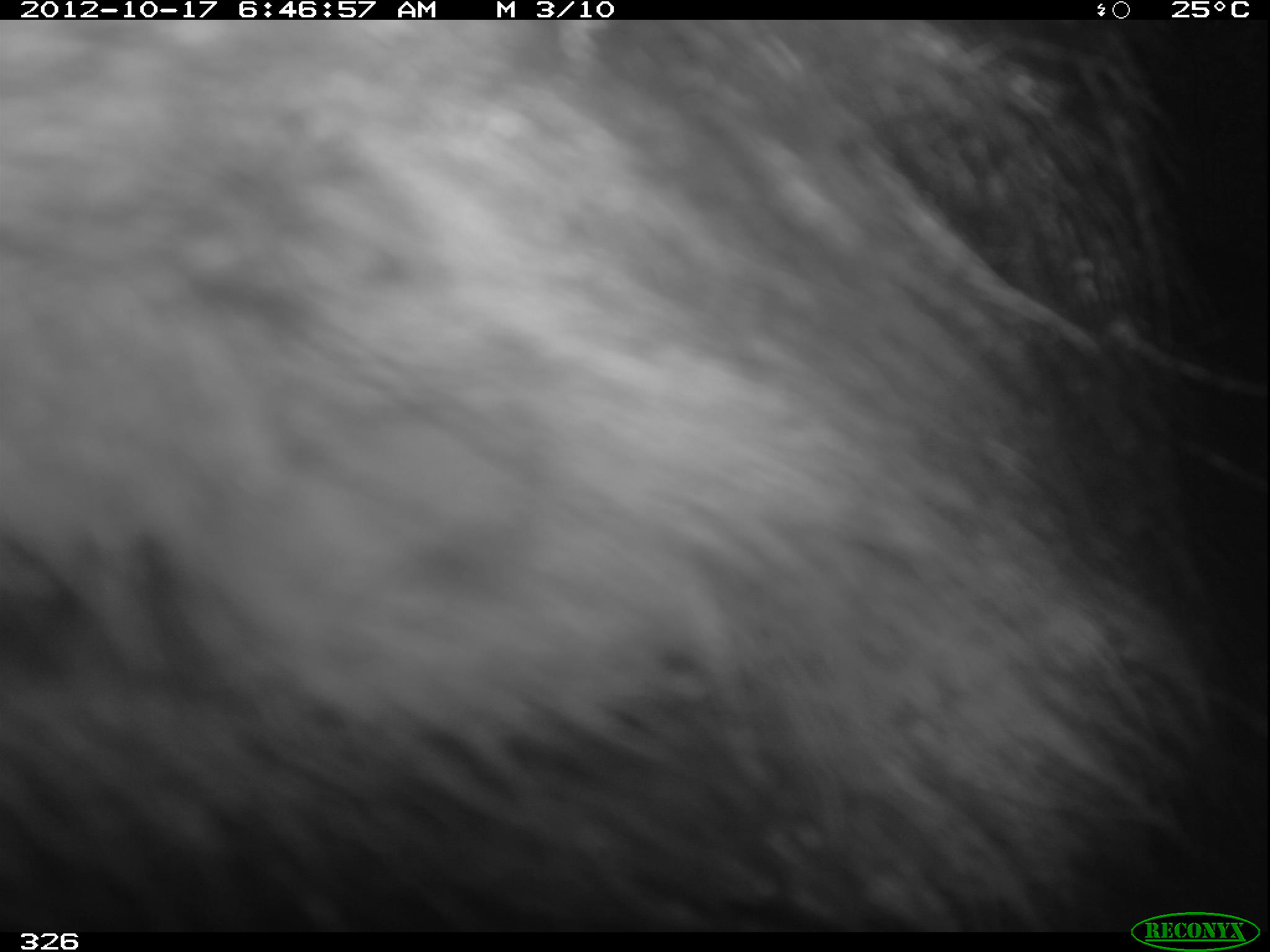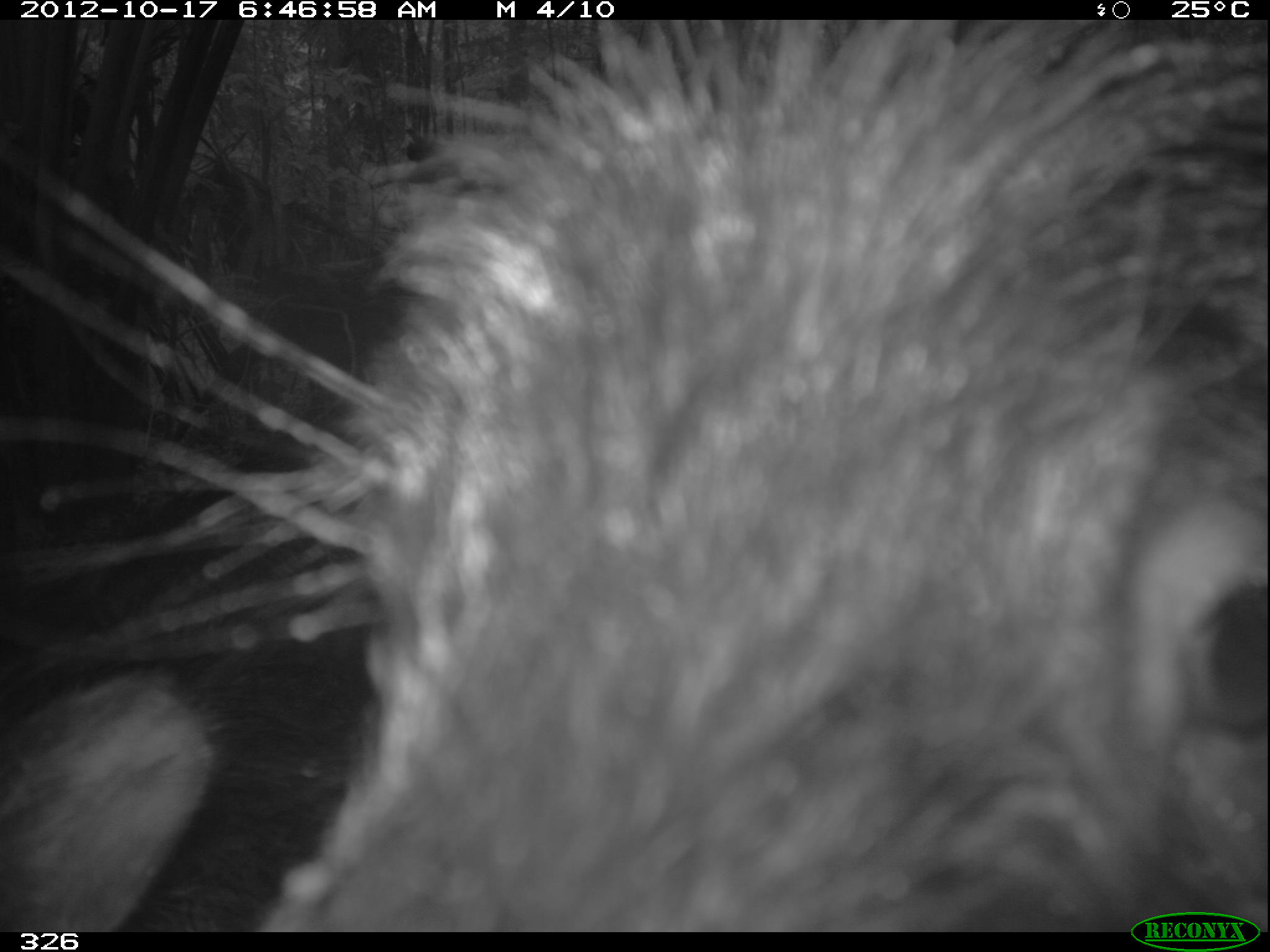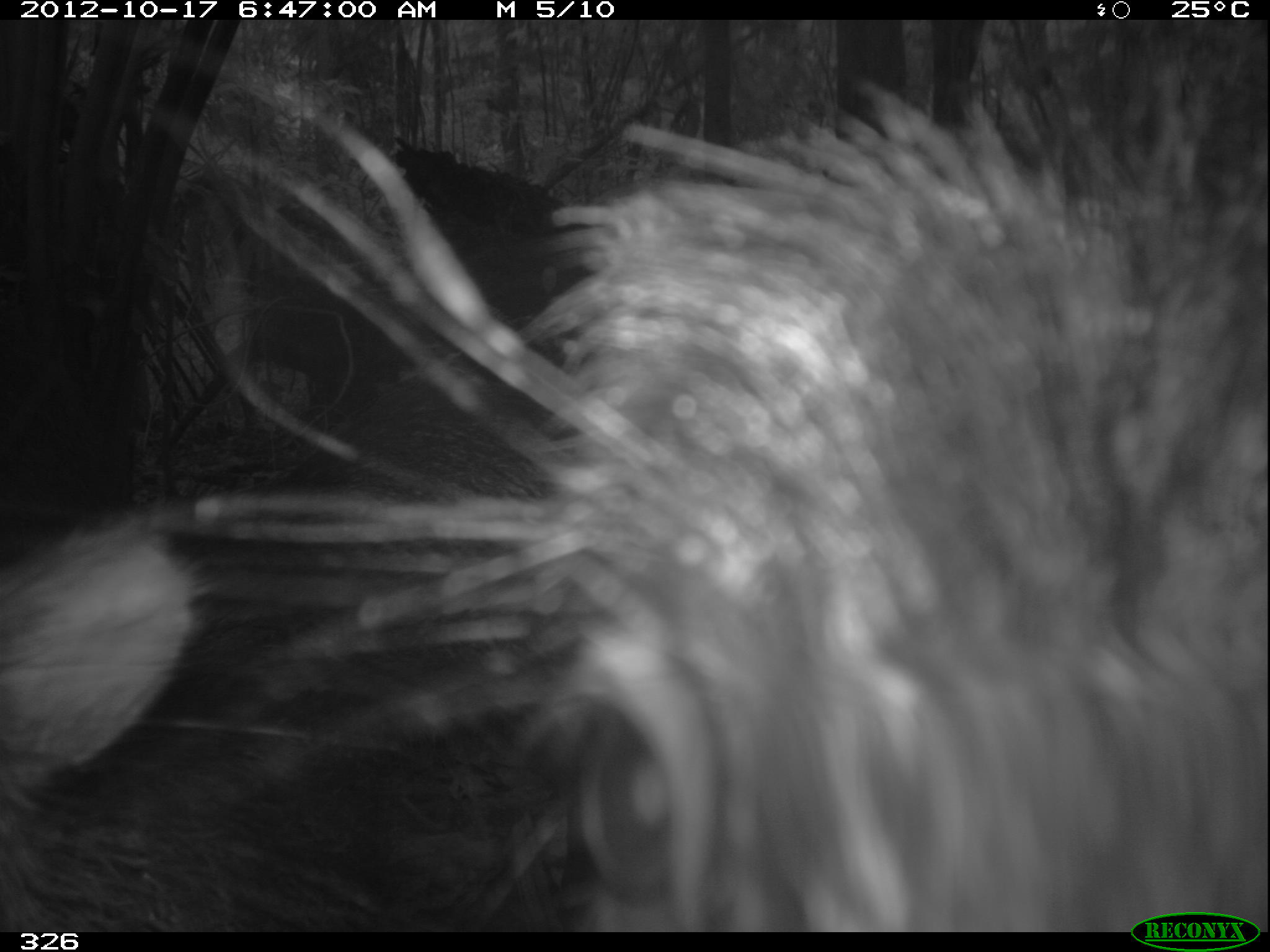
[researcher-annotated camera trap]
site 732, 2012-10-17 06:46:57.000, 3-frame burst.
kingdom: Animalia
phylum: Chordata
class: Mammalia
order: Artiodactyla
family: Tayassuidae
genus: Tayassu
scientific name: Tayassu pecari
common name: white-lipped peccary